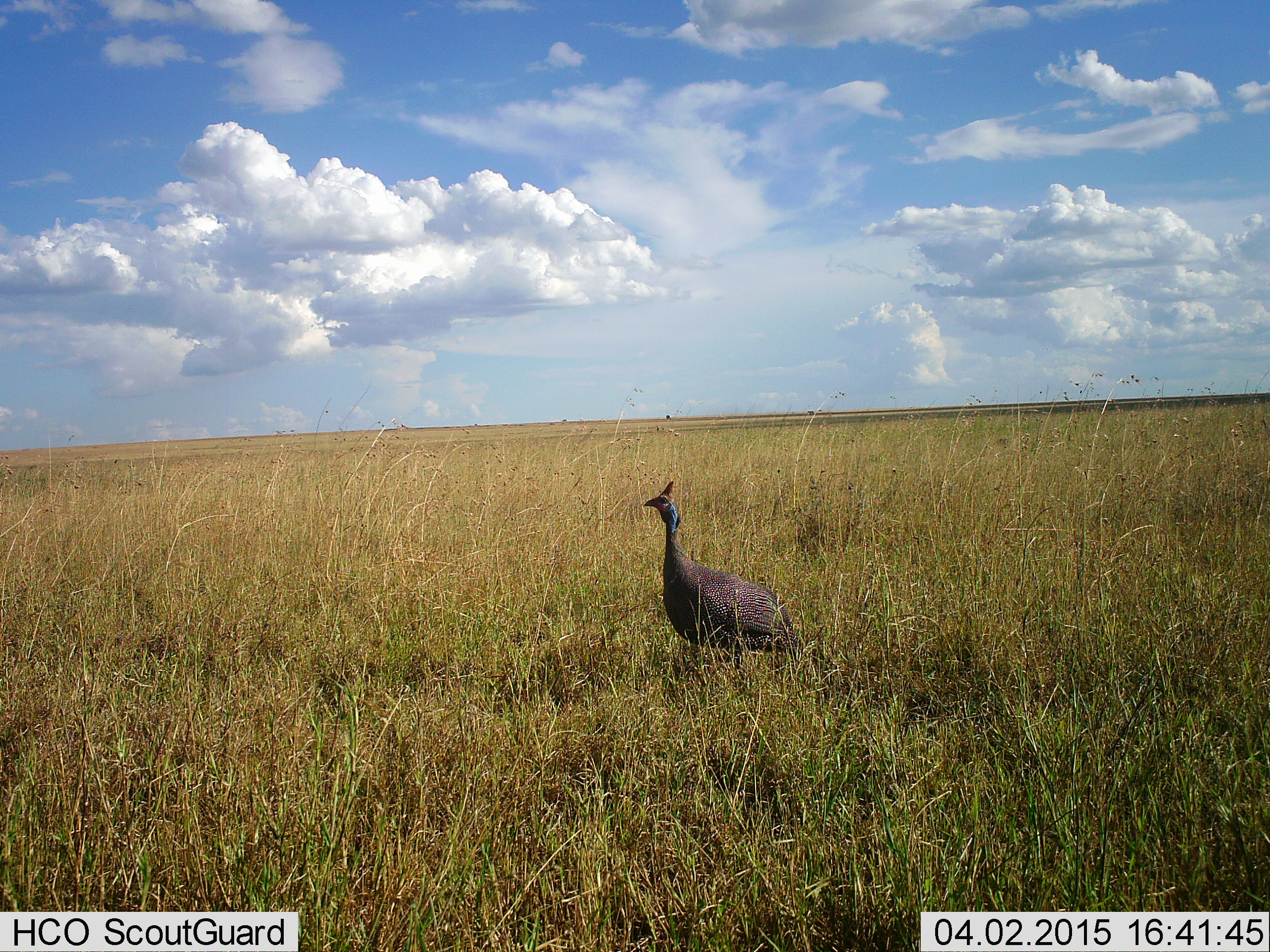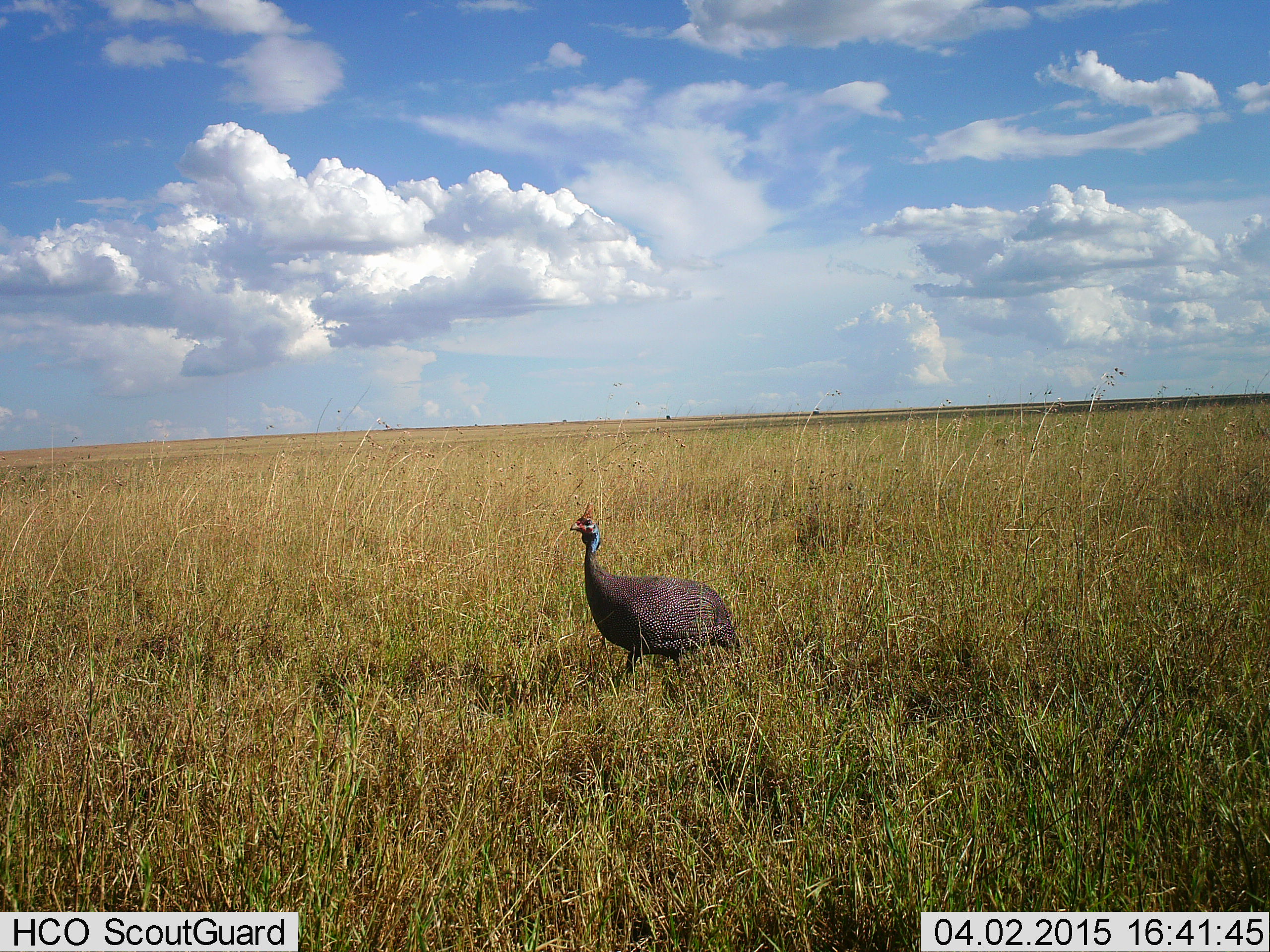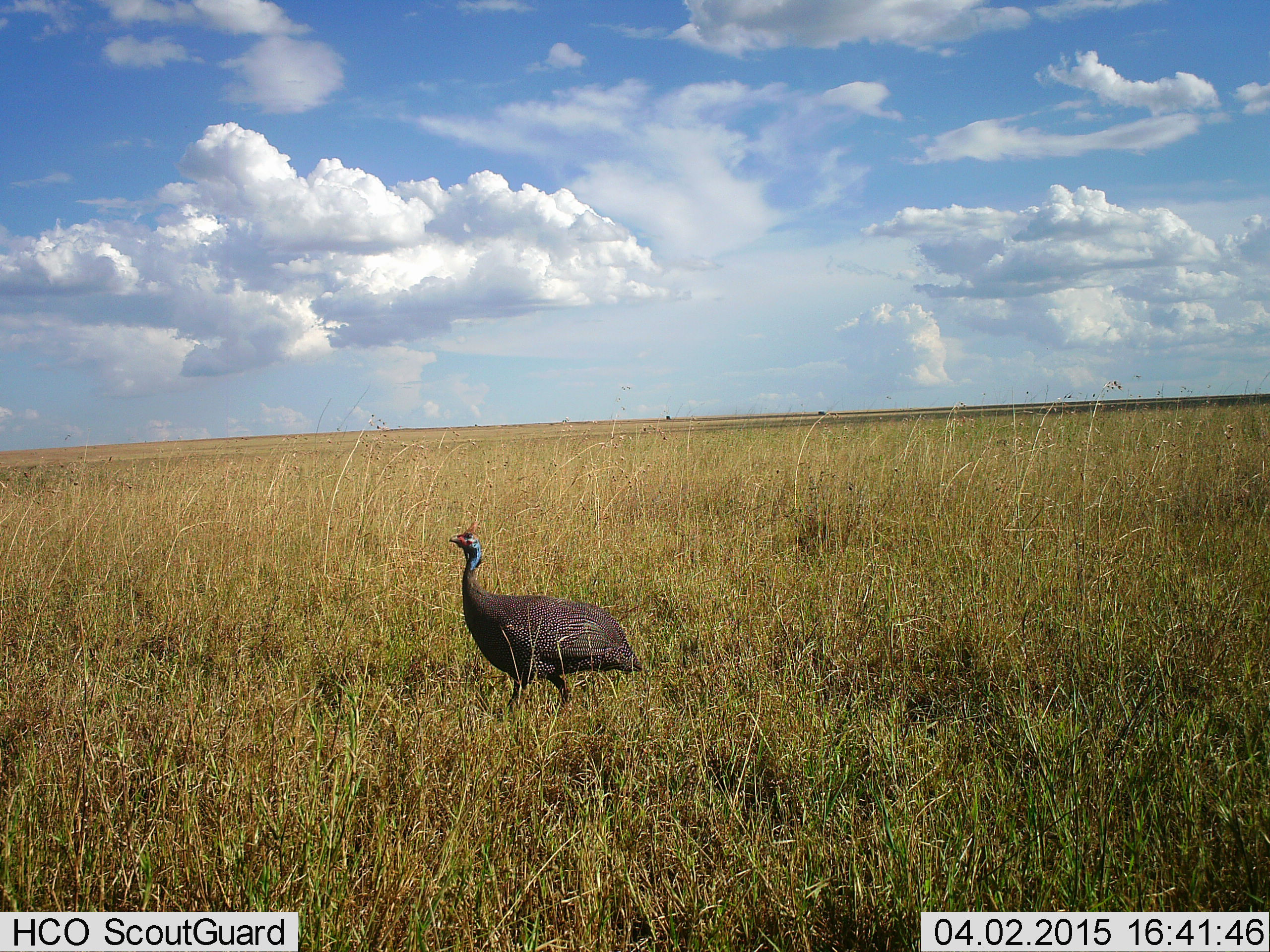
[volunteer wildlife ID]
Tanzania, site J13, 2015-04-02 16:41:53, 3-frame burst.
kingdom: Animalia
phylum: Chordata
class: Aves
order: Galliformes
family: Numididae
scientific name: Numididae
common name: guinea fowl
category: guineafowl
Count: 1.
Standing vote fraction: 0%.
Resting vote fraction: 0%.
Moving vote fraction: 100%.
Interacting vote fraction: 0%.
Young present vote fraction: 0%.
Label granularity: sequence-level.